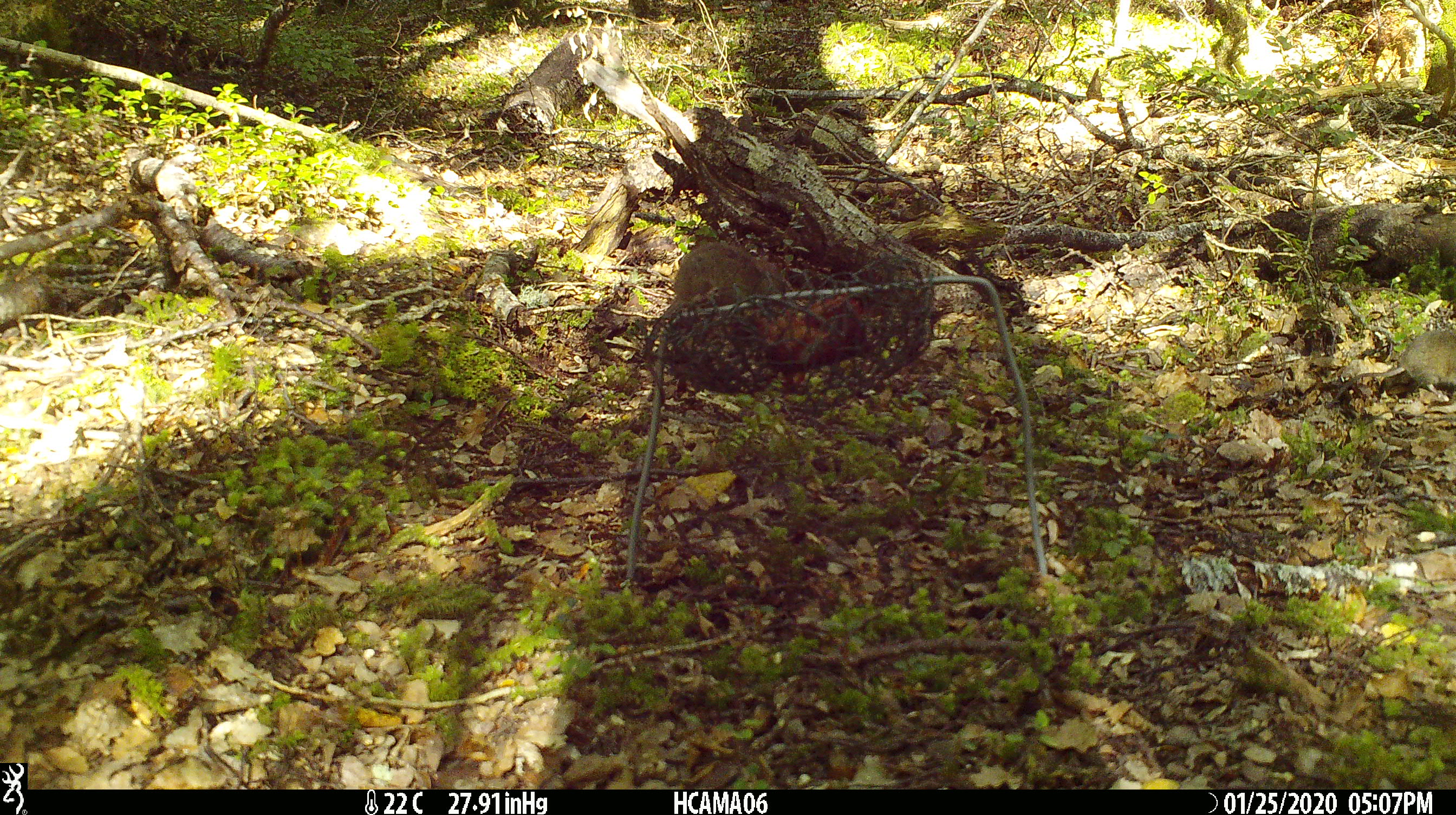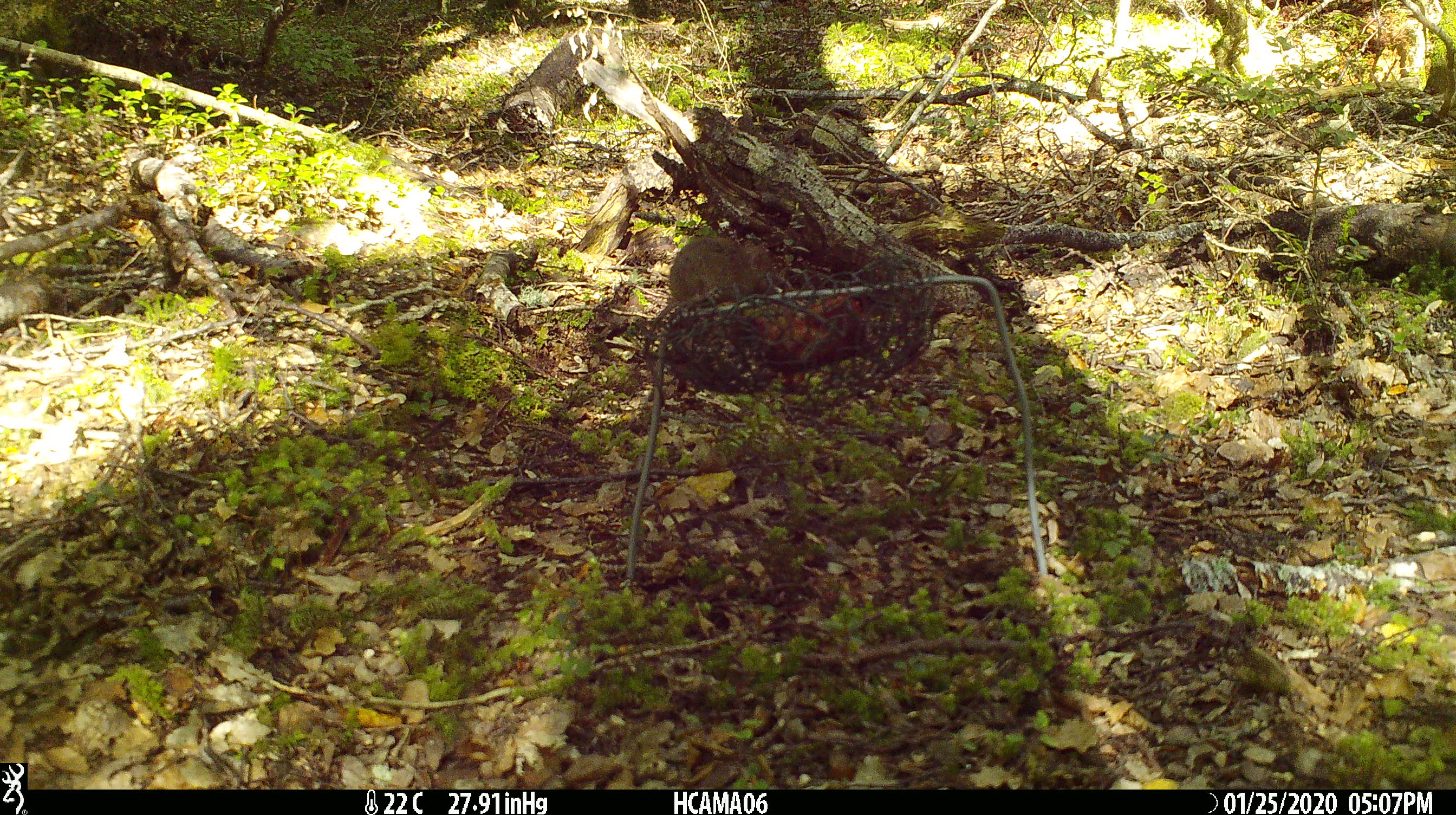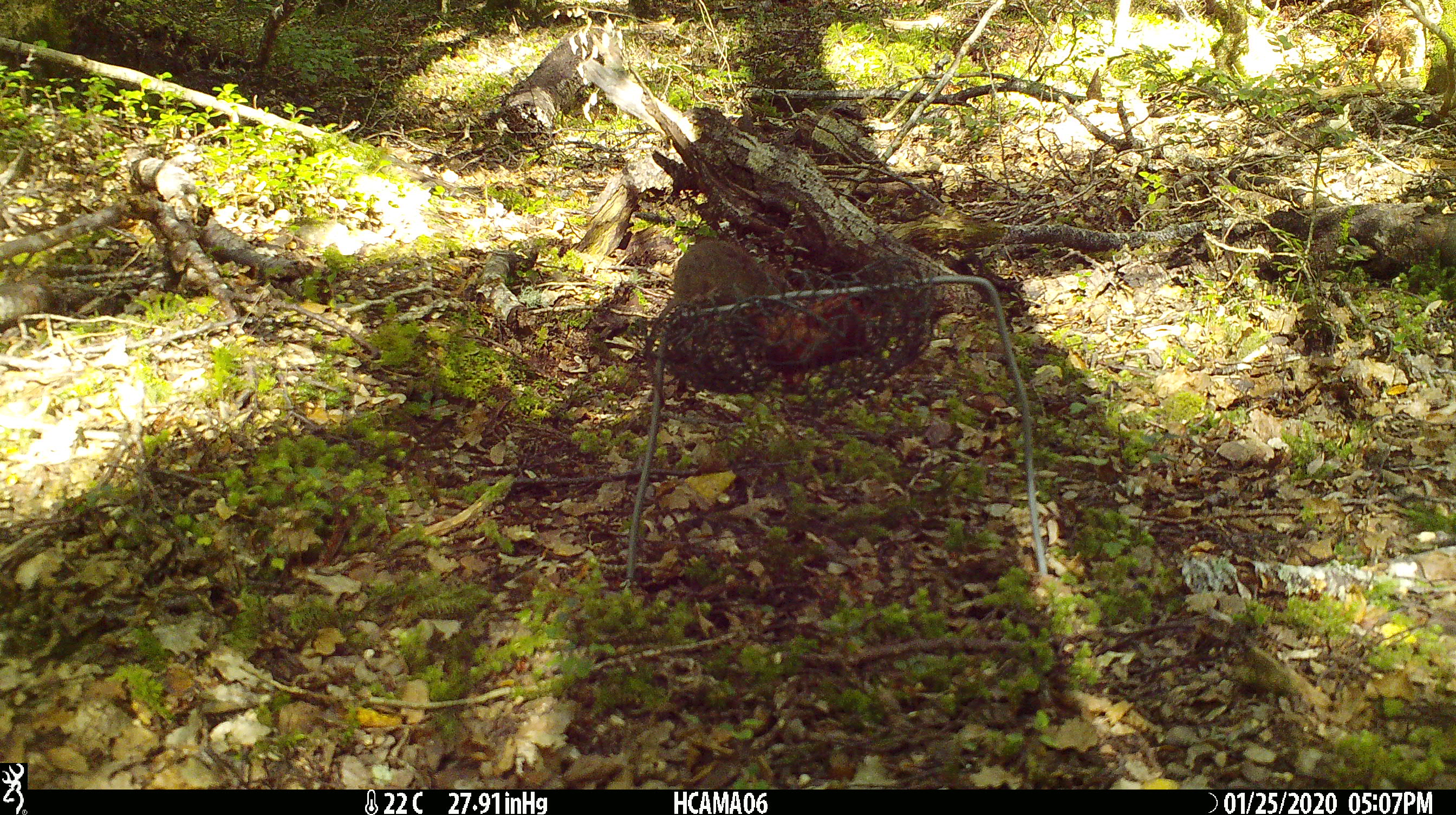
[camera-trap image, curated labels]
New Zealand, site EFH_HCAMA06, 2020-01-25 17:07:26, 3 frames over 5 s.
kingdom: Animalia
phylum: Chordata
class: Mammalia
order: Rodentia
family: Muridae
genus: Mus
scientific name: Mus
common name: mouse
Mouse (Mus).